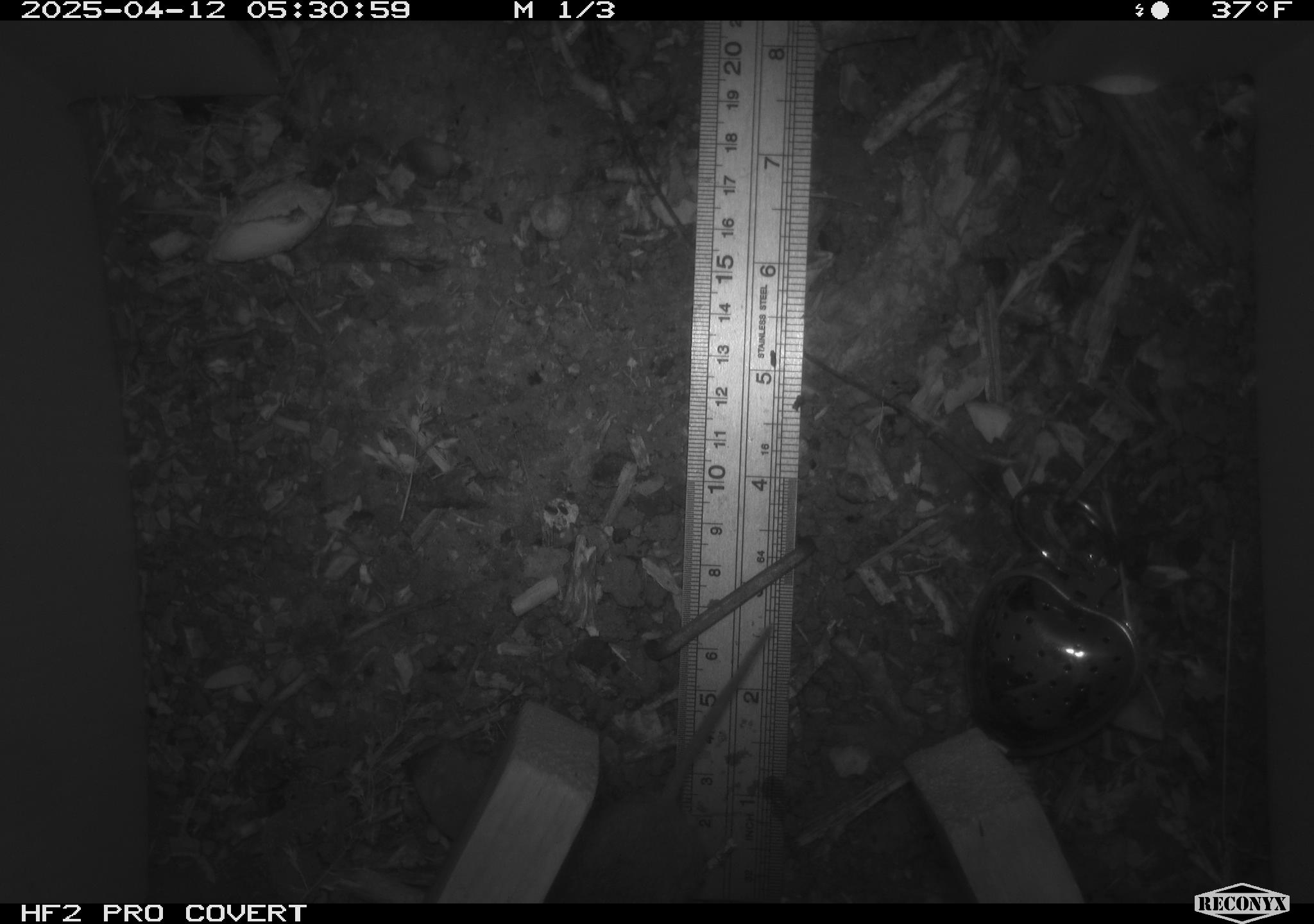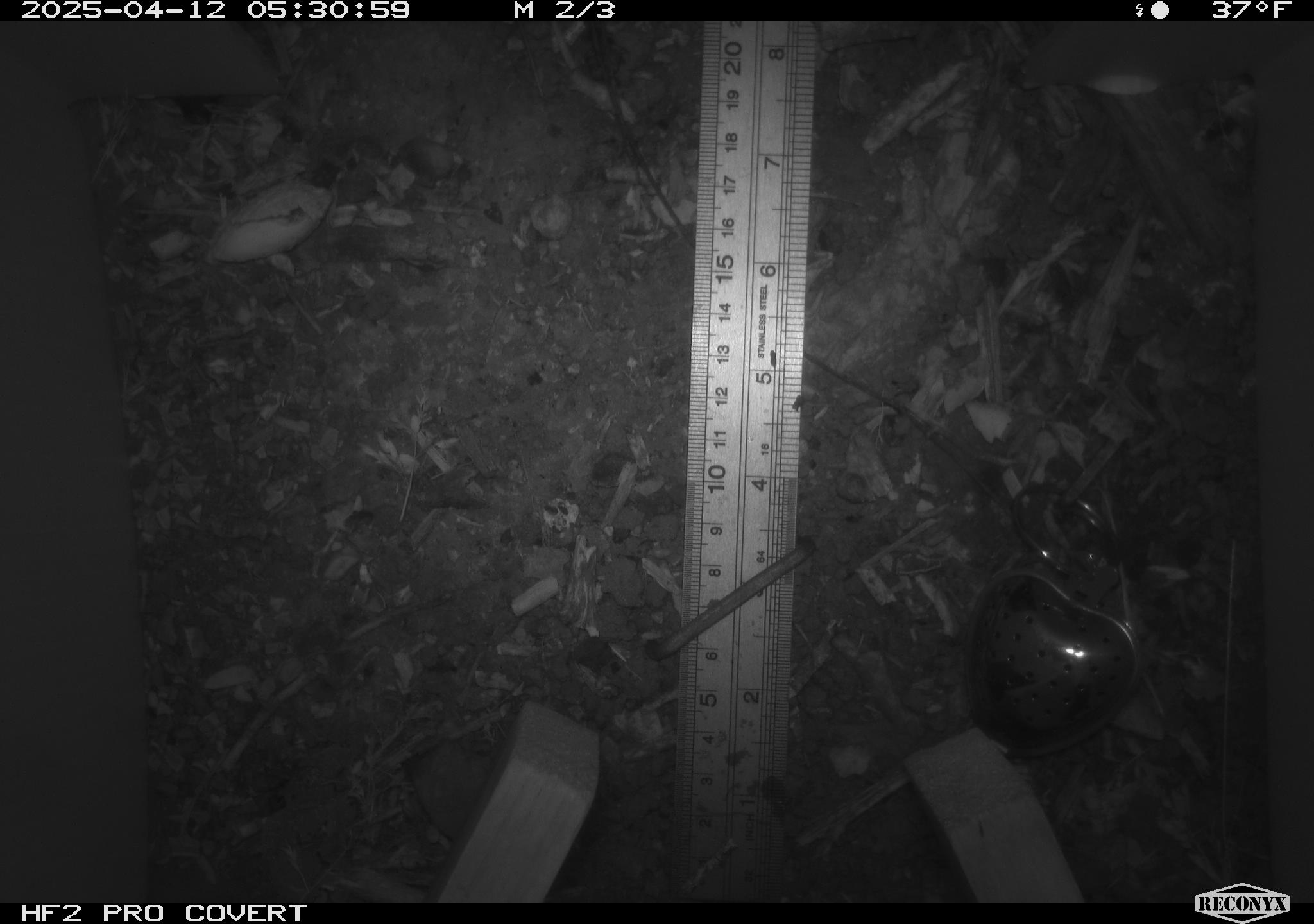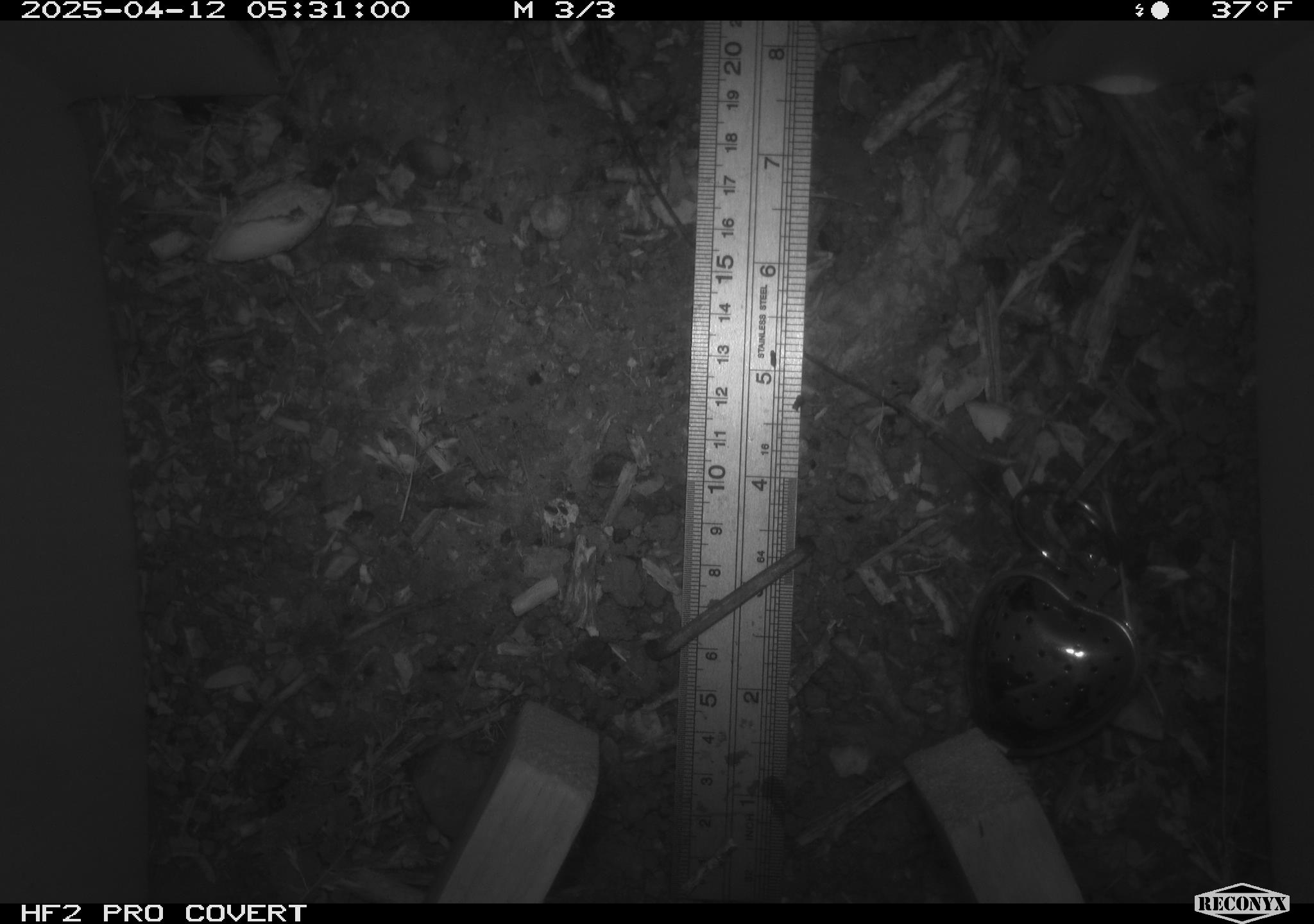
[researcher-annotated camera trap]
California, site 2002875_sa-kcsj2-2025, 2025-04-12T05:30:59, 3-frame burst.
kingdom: Animalia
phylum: Chordata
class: Mammalia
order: Rodentia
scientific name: Rodentia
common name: rodent